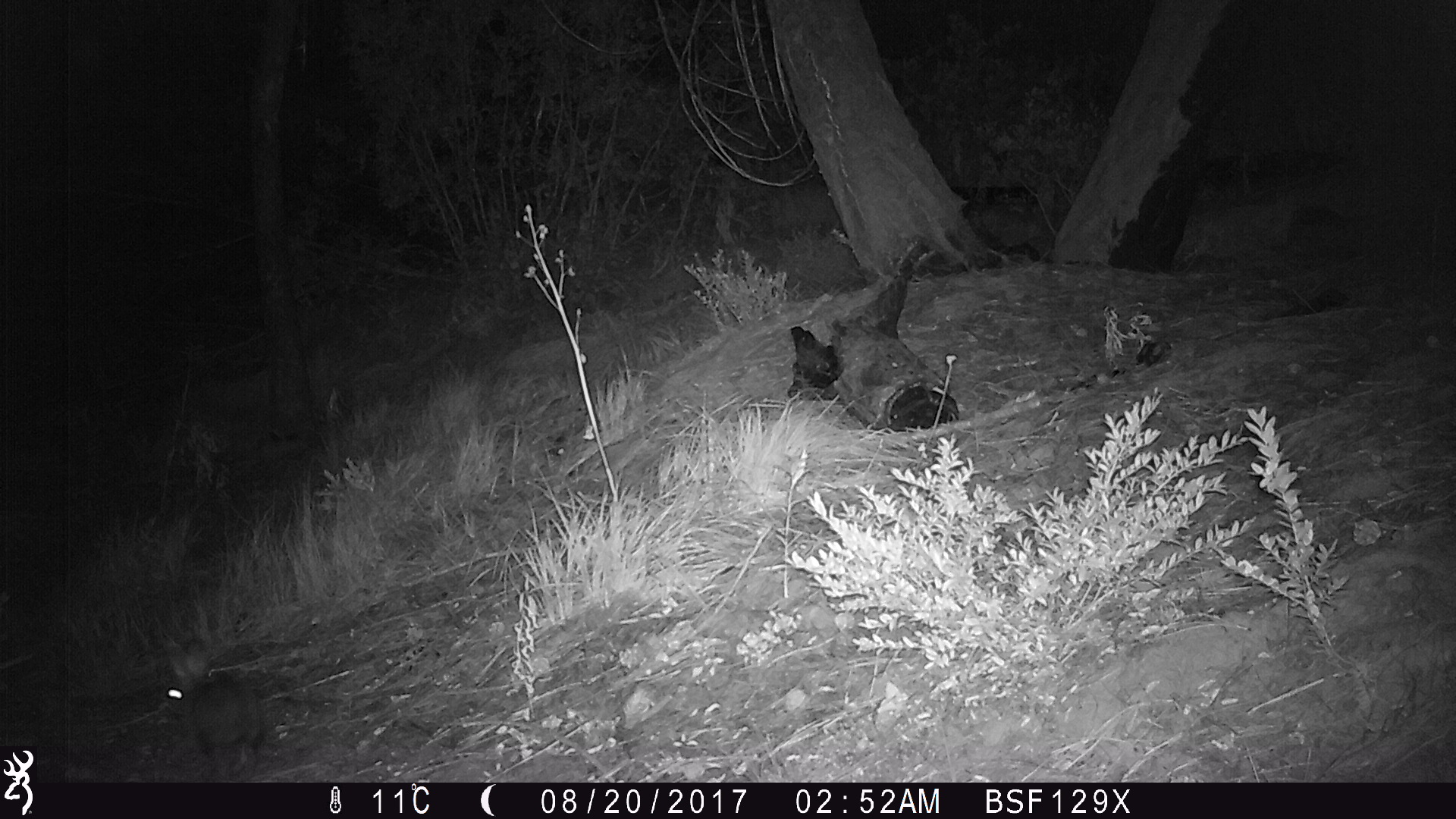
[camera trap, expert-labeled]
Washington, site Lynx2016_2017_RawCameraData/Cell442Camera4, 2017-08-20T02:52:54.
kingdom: Animalia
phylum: Chordata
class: Mammalia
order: Lagomorpha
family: Leporidae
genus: Lepus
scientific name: Lepus americanus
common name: snowshoe hare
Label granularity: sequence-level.